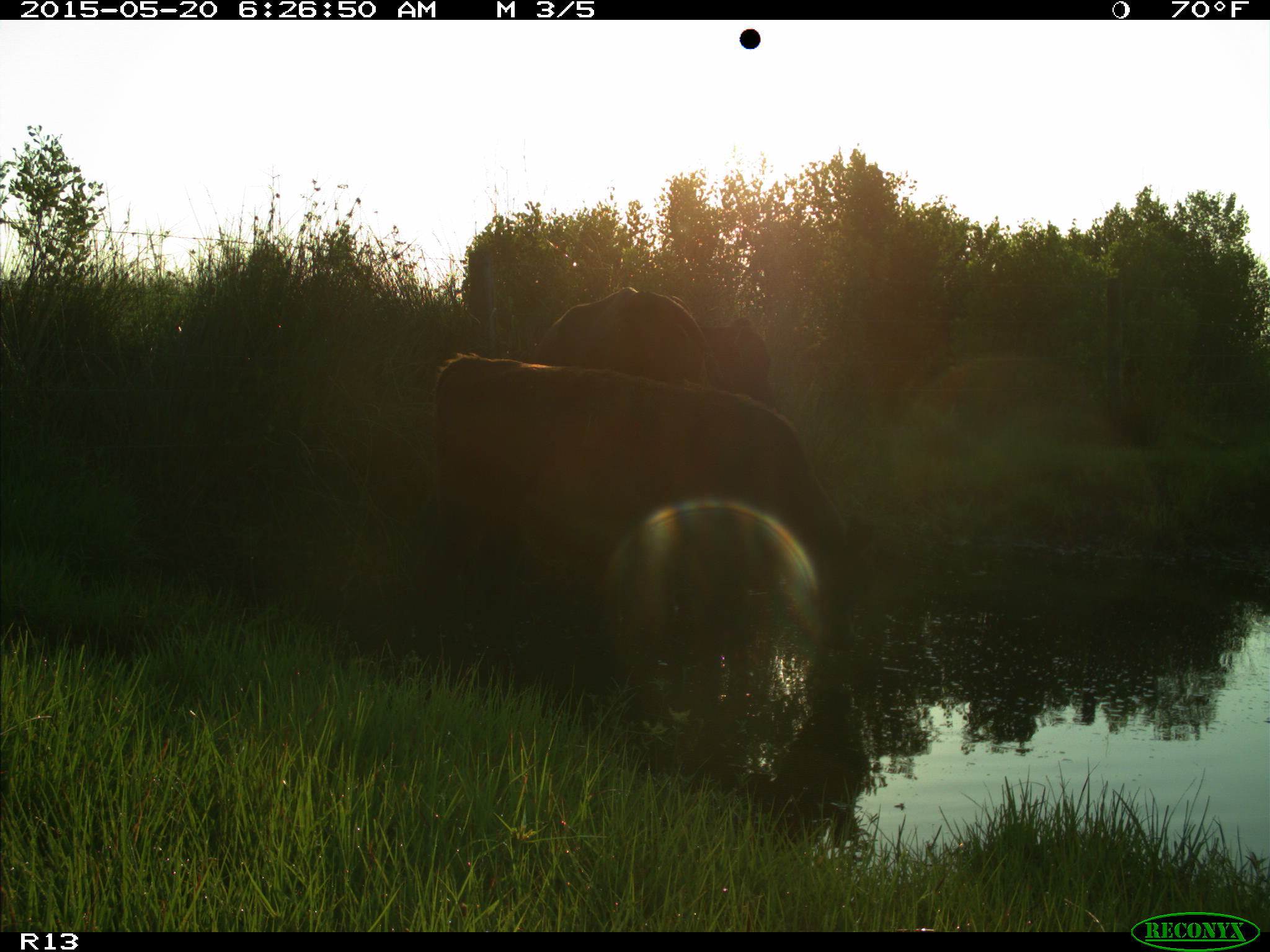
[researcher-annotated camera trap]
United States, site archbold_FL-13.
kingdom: Animalia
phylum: Chordata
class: Mammalia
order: Artiodactyla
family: Bovidae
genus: Bos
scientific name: Bos taurus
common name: domestic cow